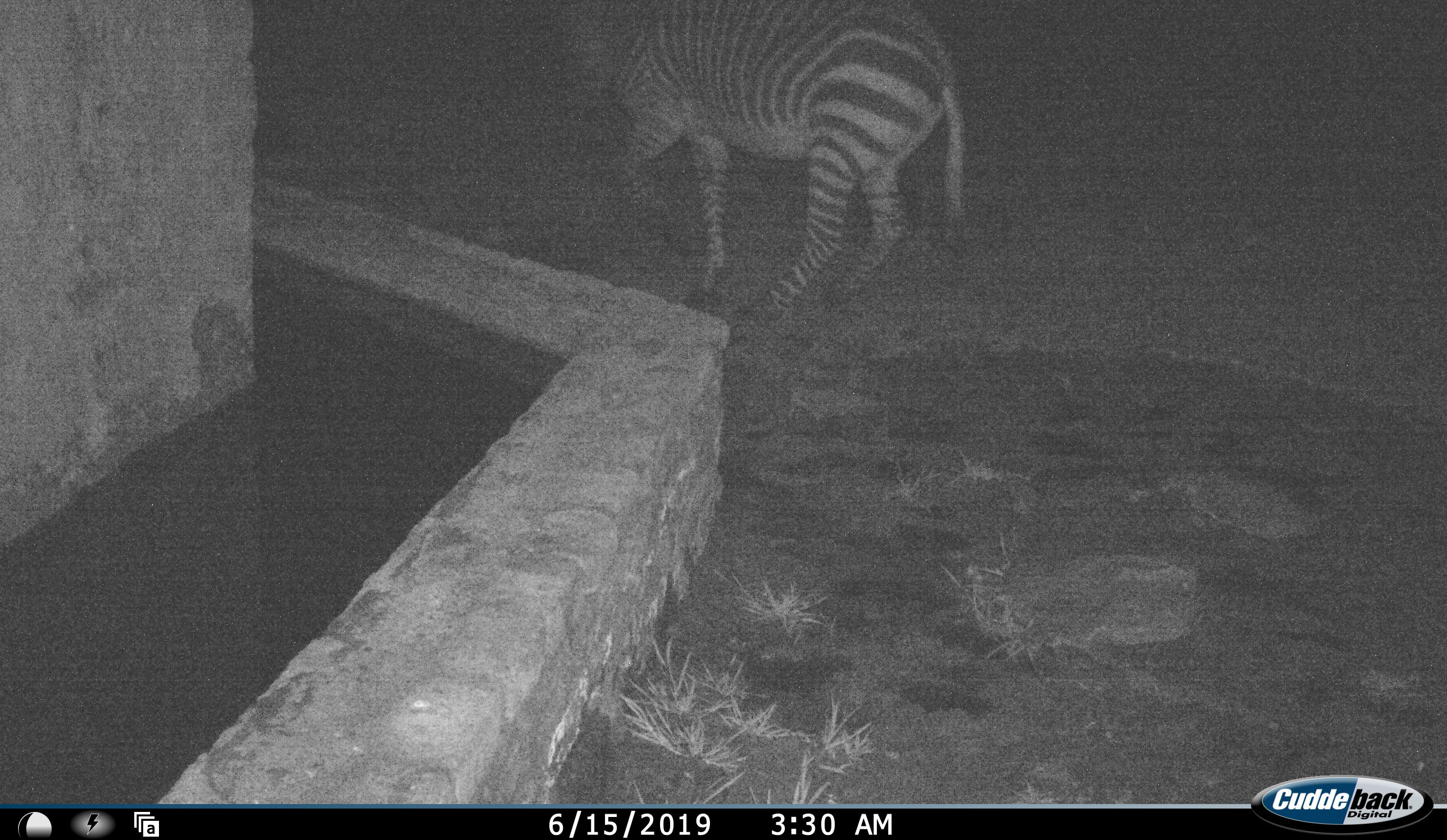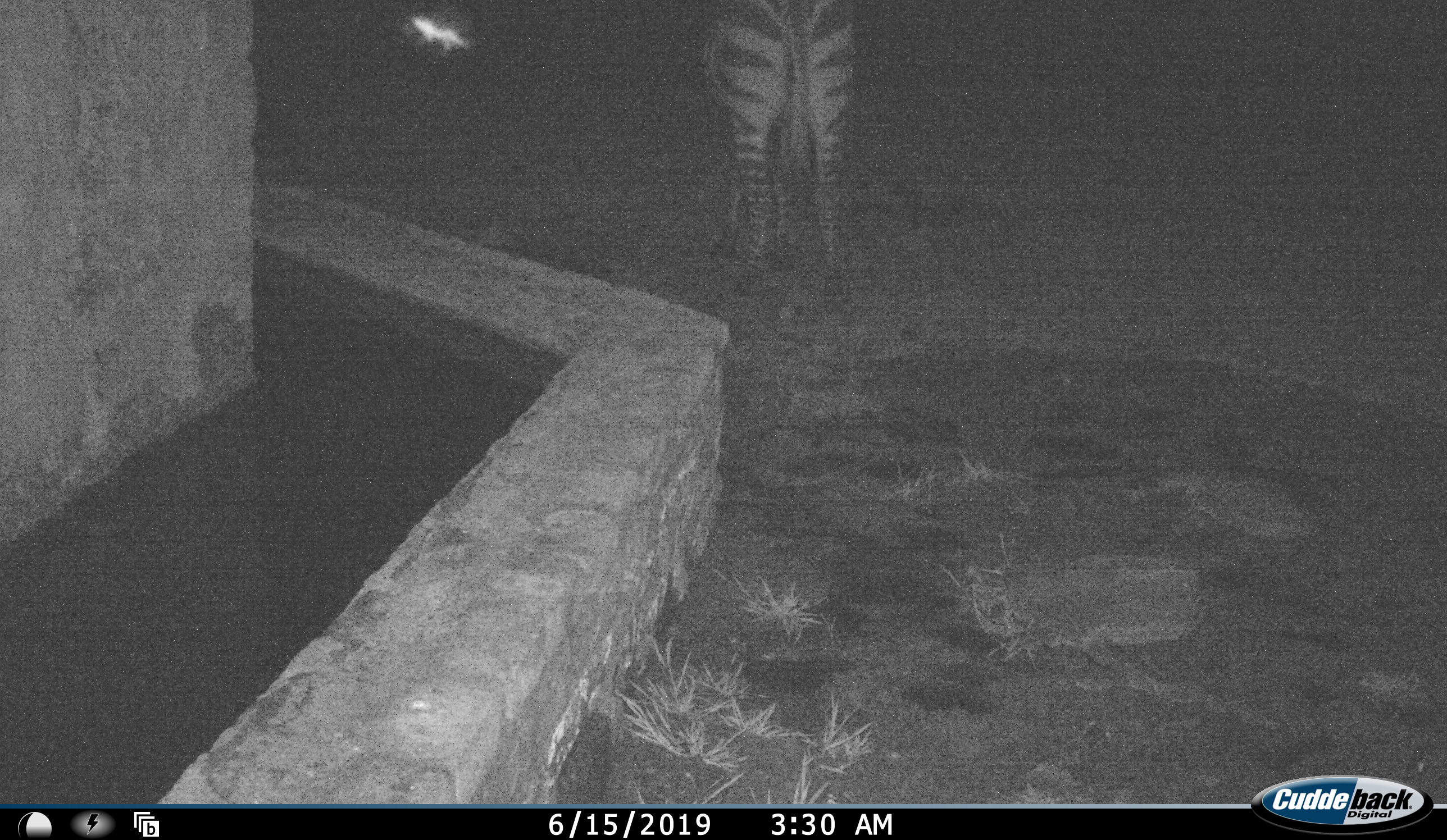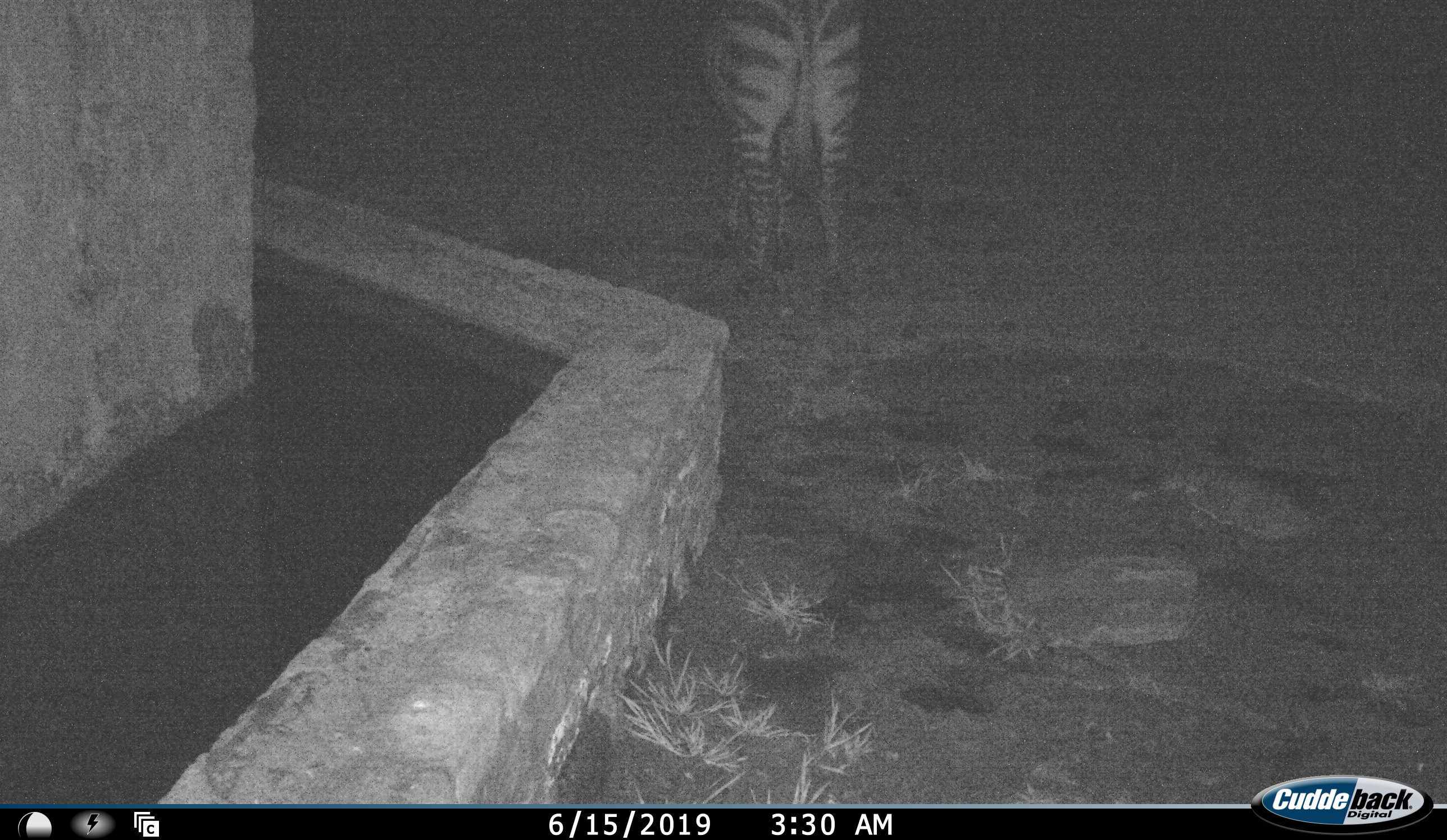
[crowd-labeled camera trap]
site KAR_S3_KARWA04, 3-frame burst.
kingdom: Animalia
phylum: Chordata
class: Mammalia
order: Perissodactyla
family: Equidae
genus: Equus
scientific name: Equus zebra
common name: mountain zebra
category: zebramountain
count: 1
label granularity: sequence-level